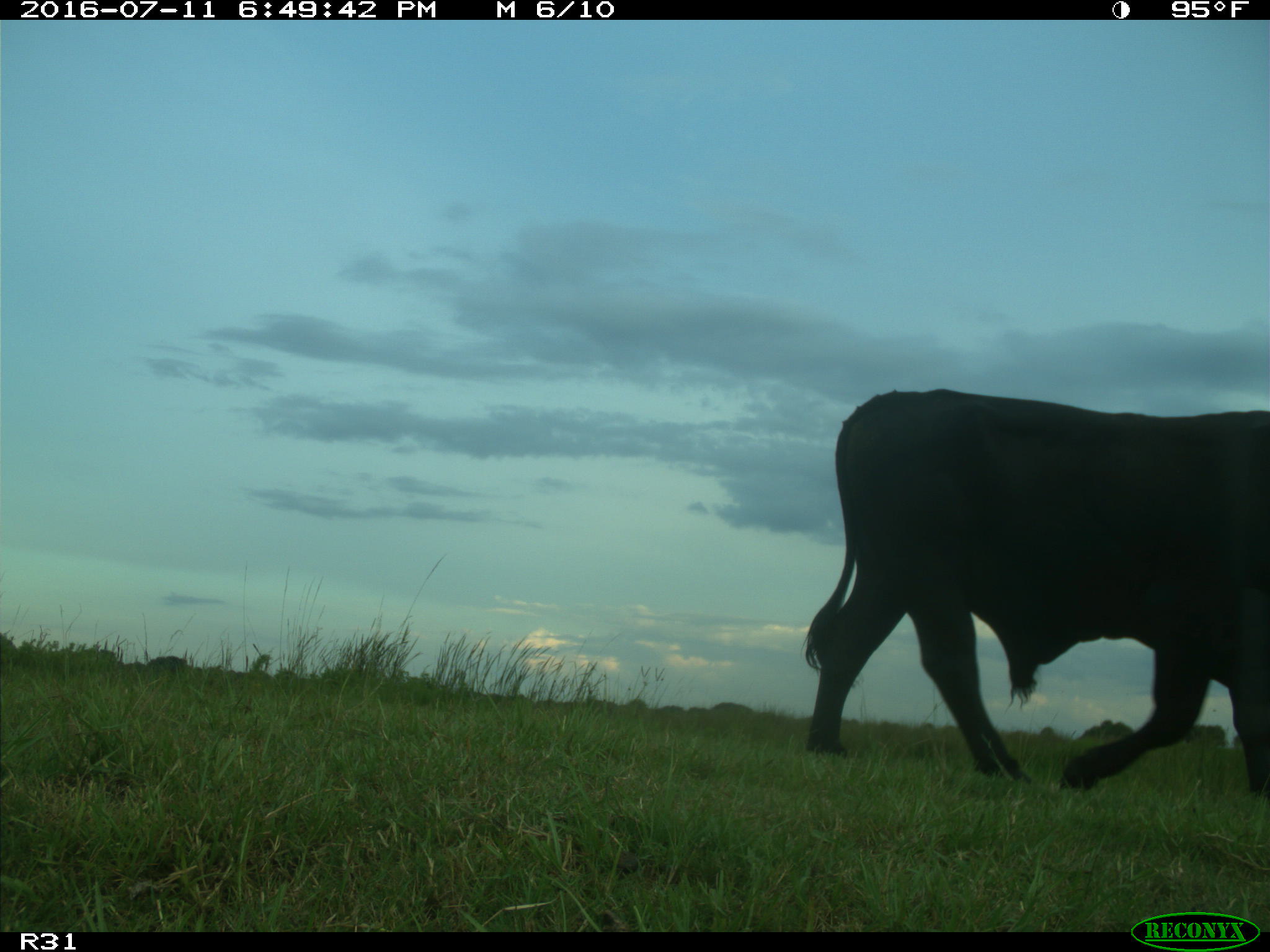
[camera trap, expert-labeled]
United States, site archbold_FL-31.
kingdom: Animalia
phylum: Chordata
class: Mammalia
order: Artiodactyla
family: Bovidae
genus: Bos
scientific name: Bos taurus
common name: domestic cow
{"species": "Bos taurus (domestic cow)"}